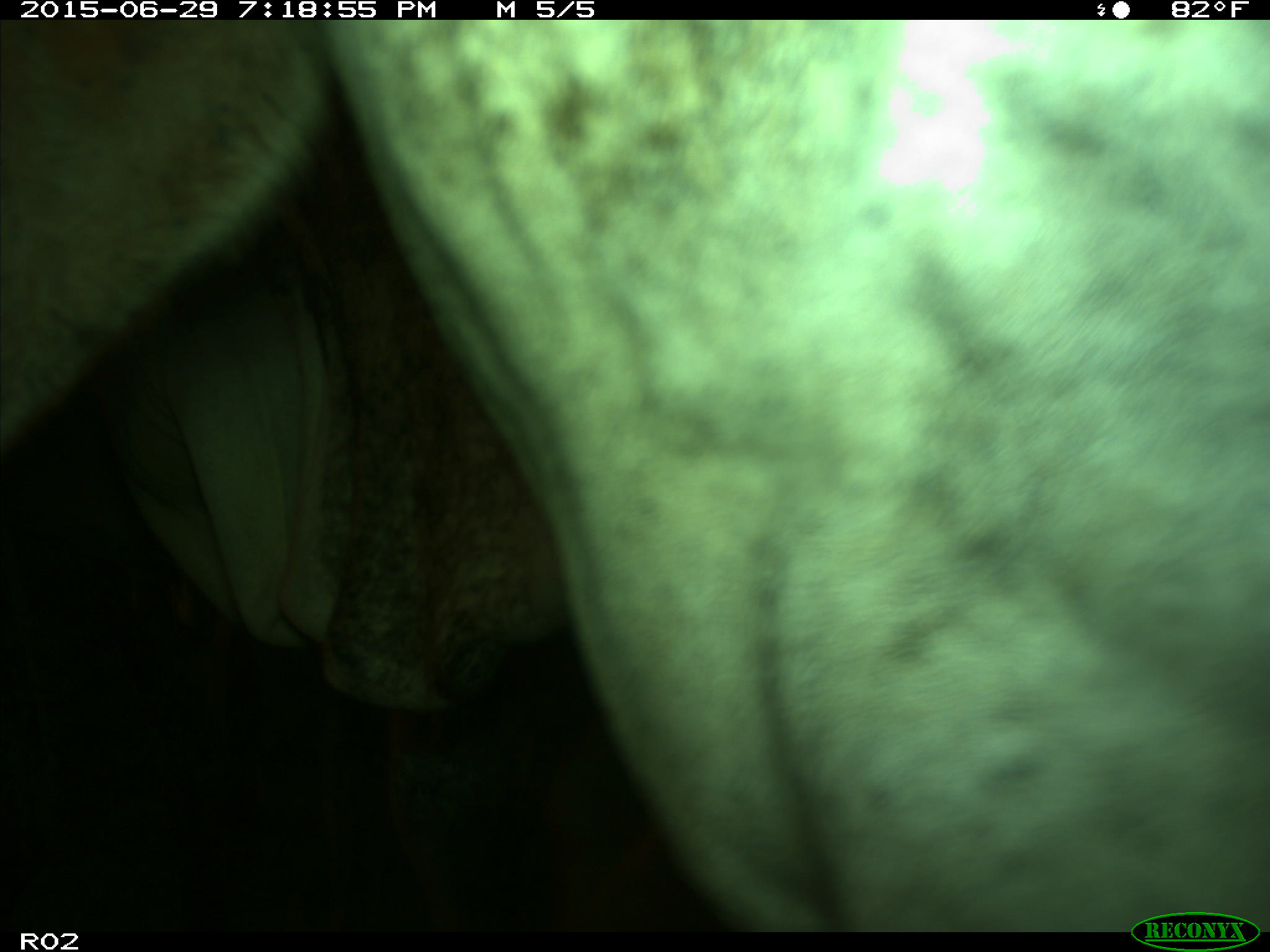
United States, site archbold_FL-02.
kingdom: Animalia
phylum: Chordata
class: Mammalia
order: Artiodactyla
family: Bovidae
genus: Bos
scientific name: Bos taurus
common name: domestic cow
Bos taurus (domestic cow).